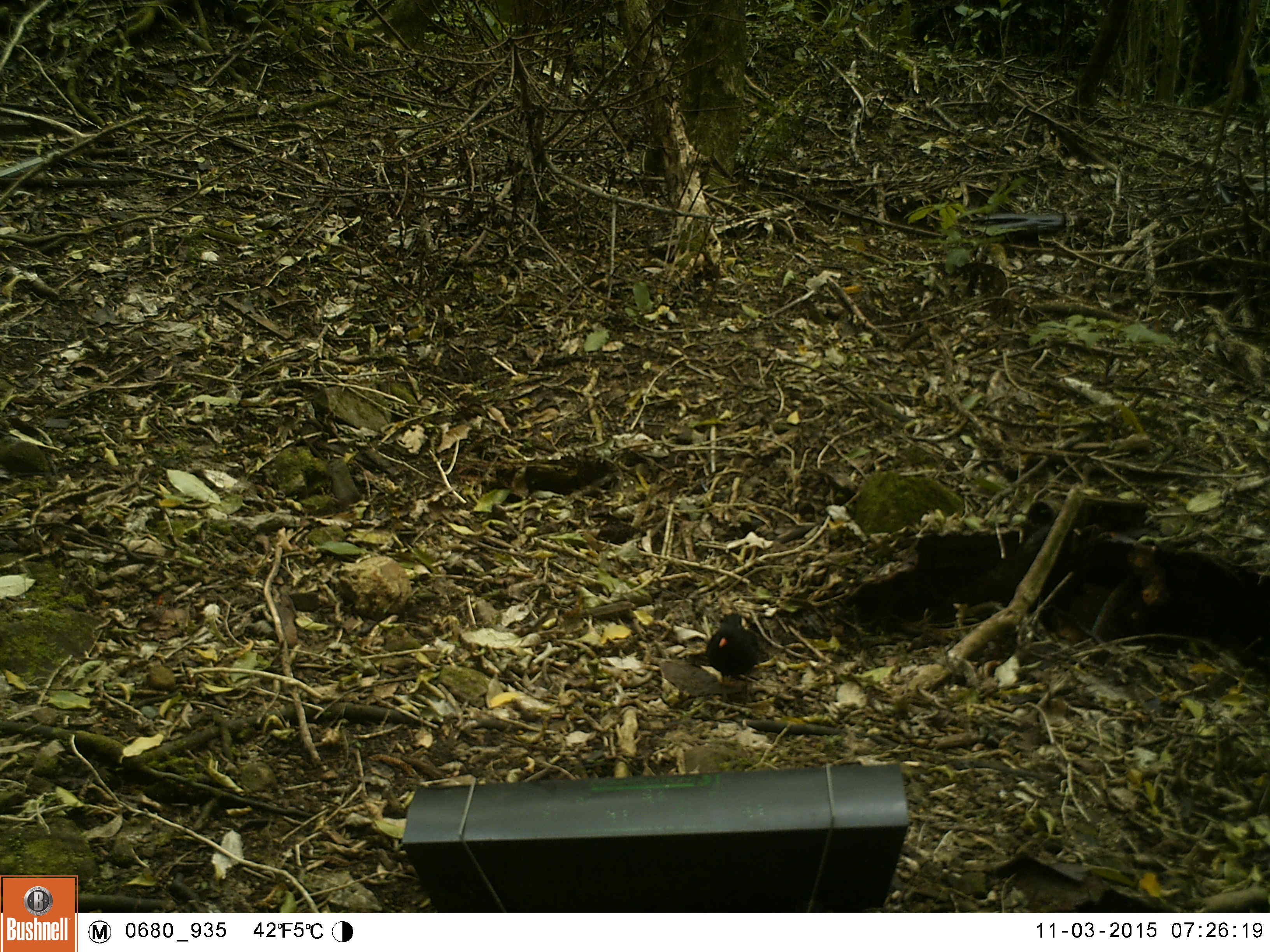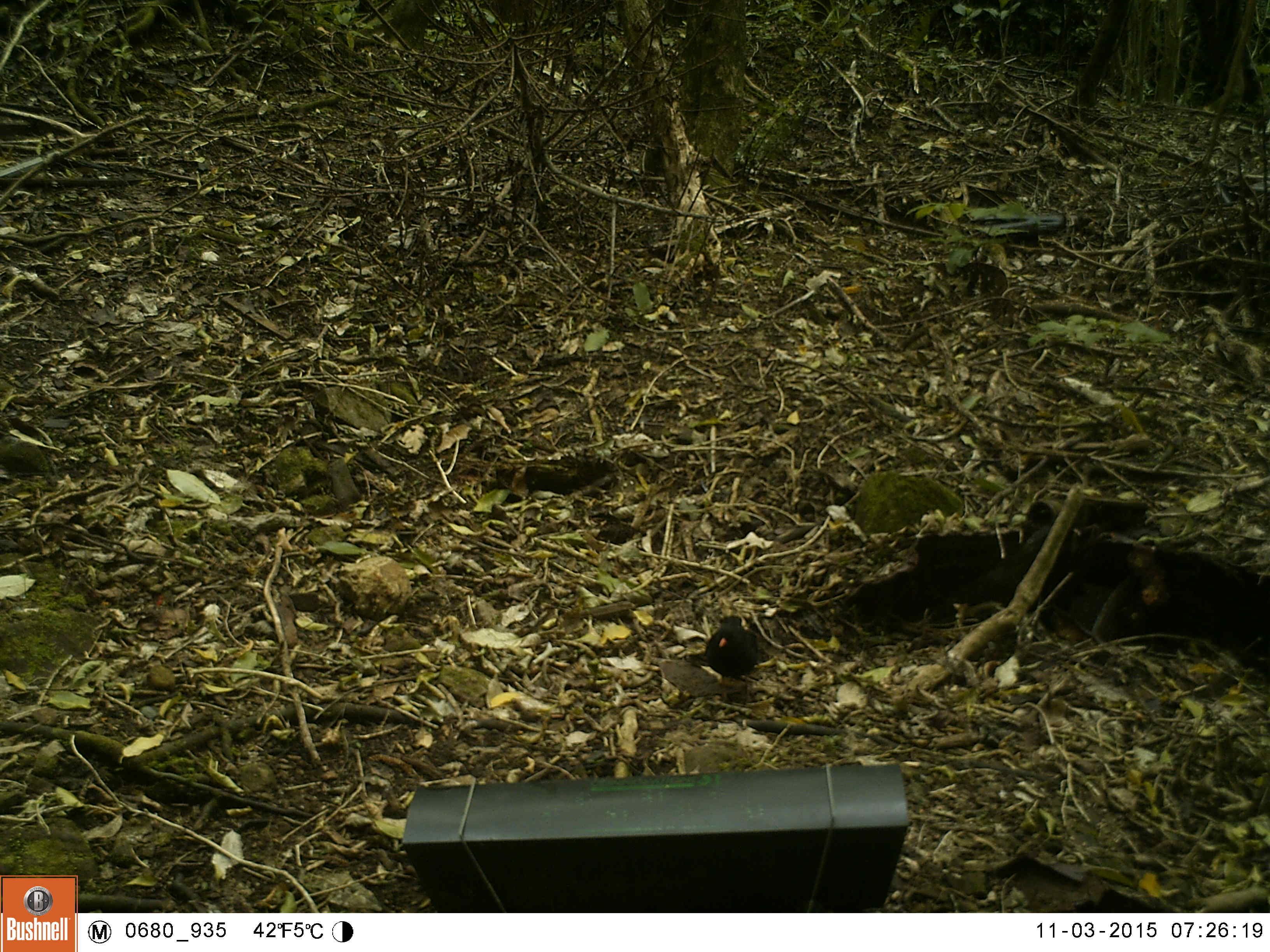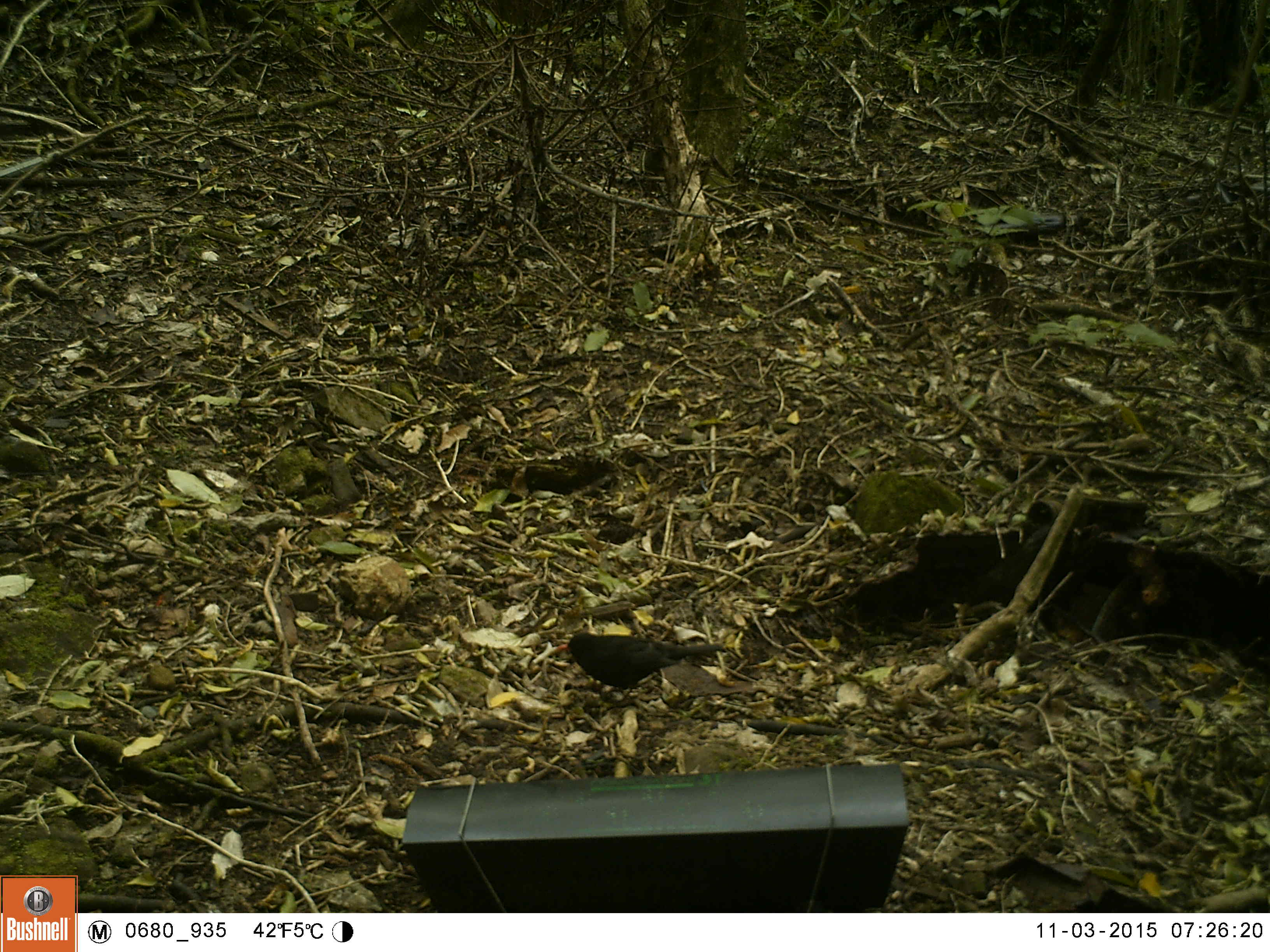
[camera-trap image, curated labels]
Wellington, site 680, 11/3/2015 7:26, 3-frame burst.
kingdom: Animalia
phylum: Chordata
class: Aves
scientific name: Aves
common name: bird